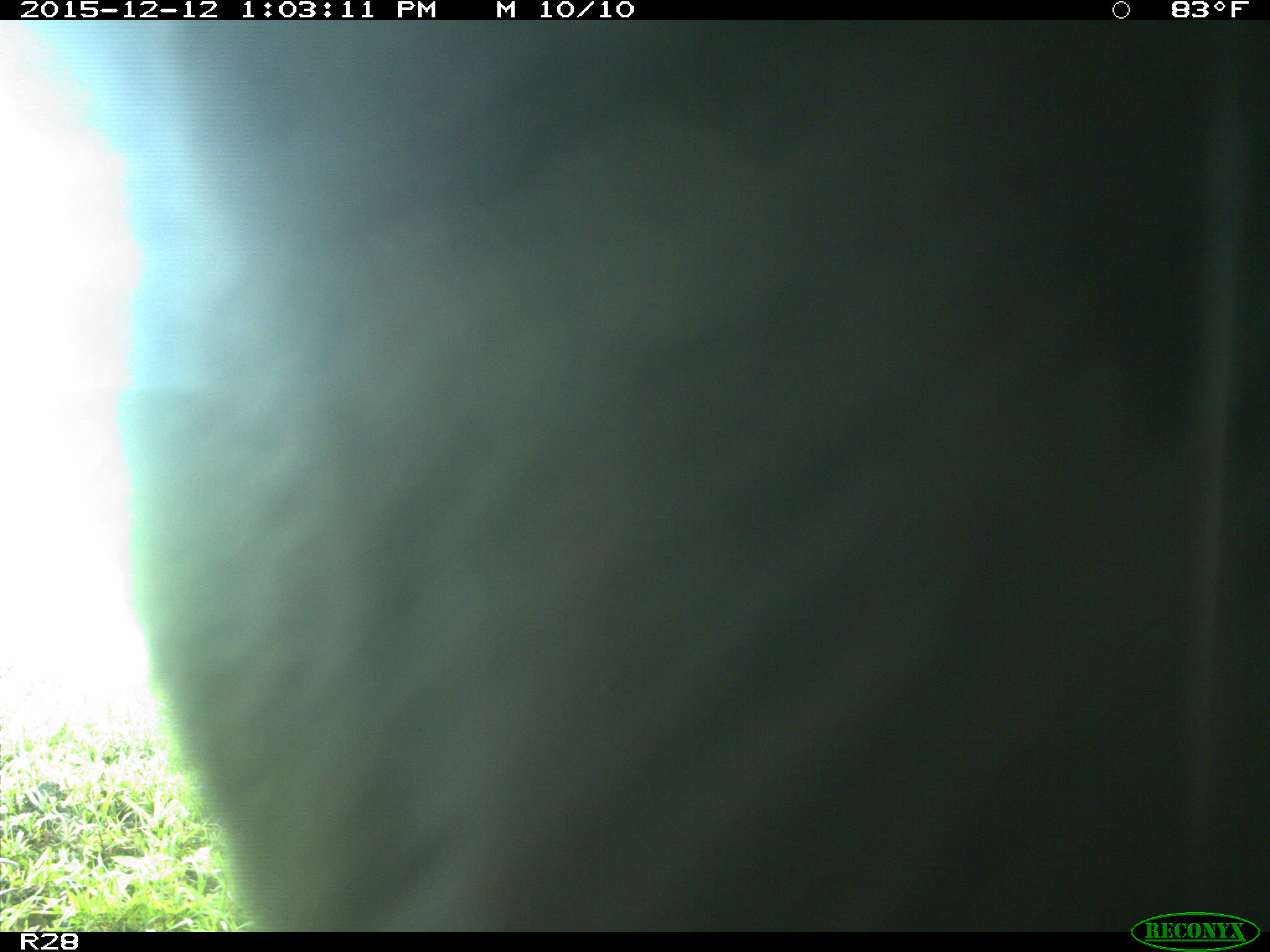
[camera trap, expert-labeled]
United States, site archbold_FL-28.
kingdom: Animalia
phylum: Chordata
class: Mammalia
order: Artiodactyla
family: Bovidae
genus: Bos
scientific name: Bos taurus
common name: domestic cow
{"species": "Bos taurus (domestic cow)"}